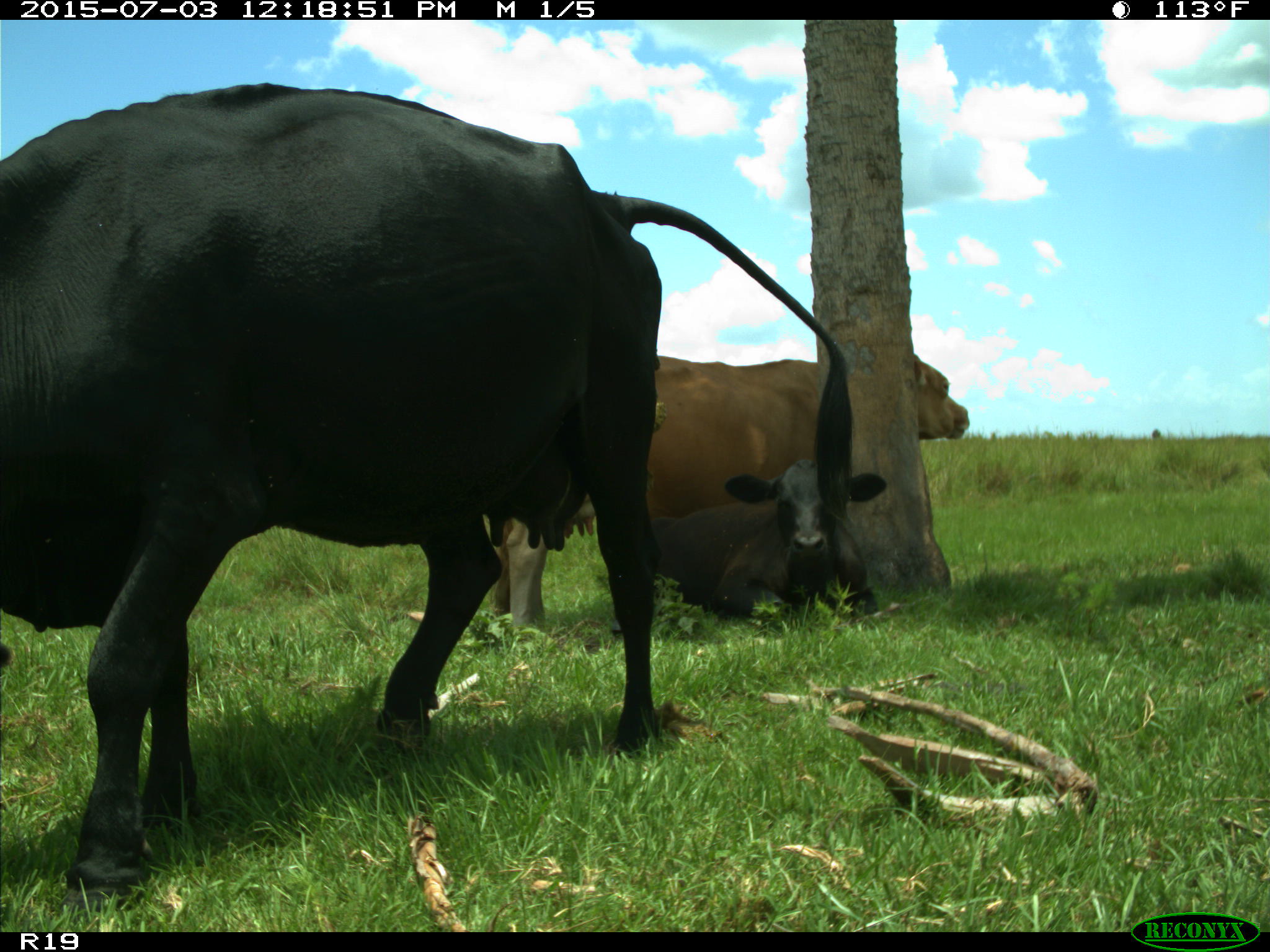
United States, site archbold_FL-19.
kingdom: Animalia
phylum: Chordata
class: Mammalia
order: Artiodactyla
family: Bovidae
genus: Bos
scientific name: Bos taurus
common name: domestic cow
Bos taurus (domestic cow).